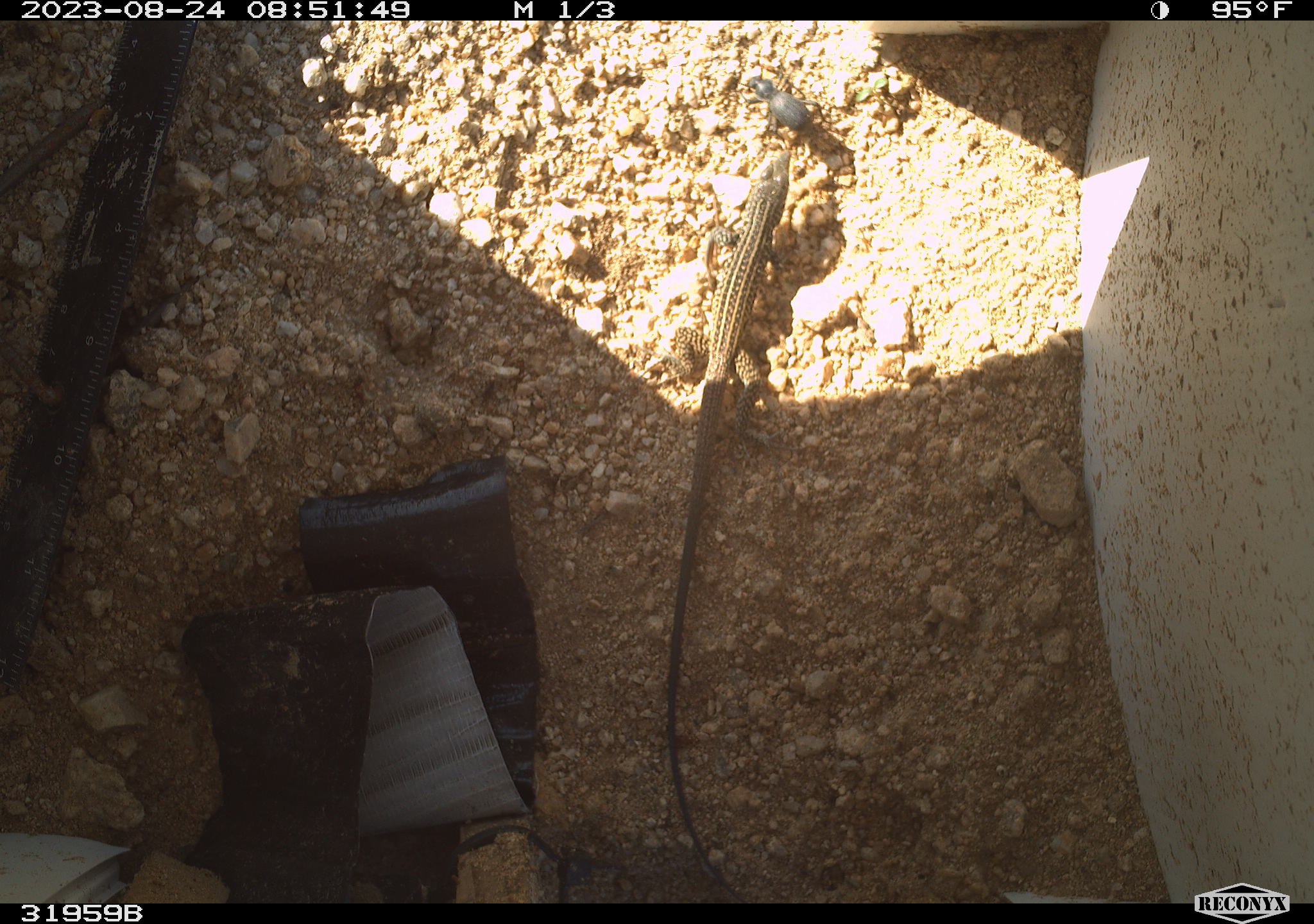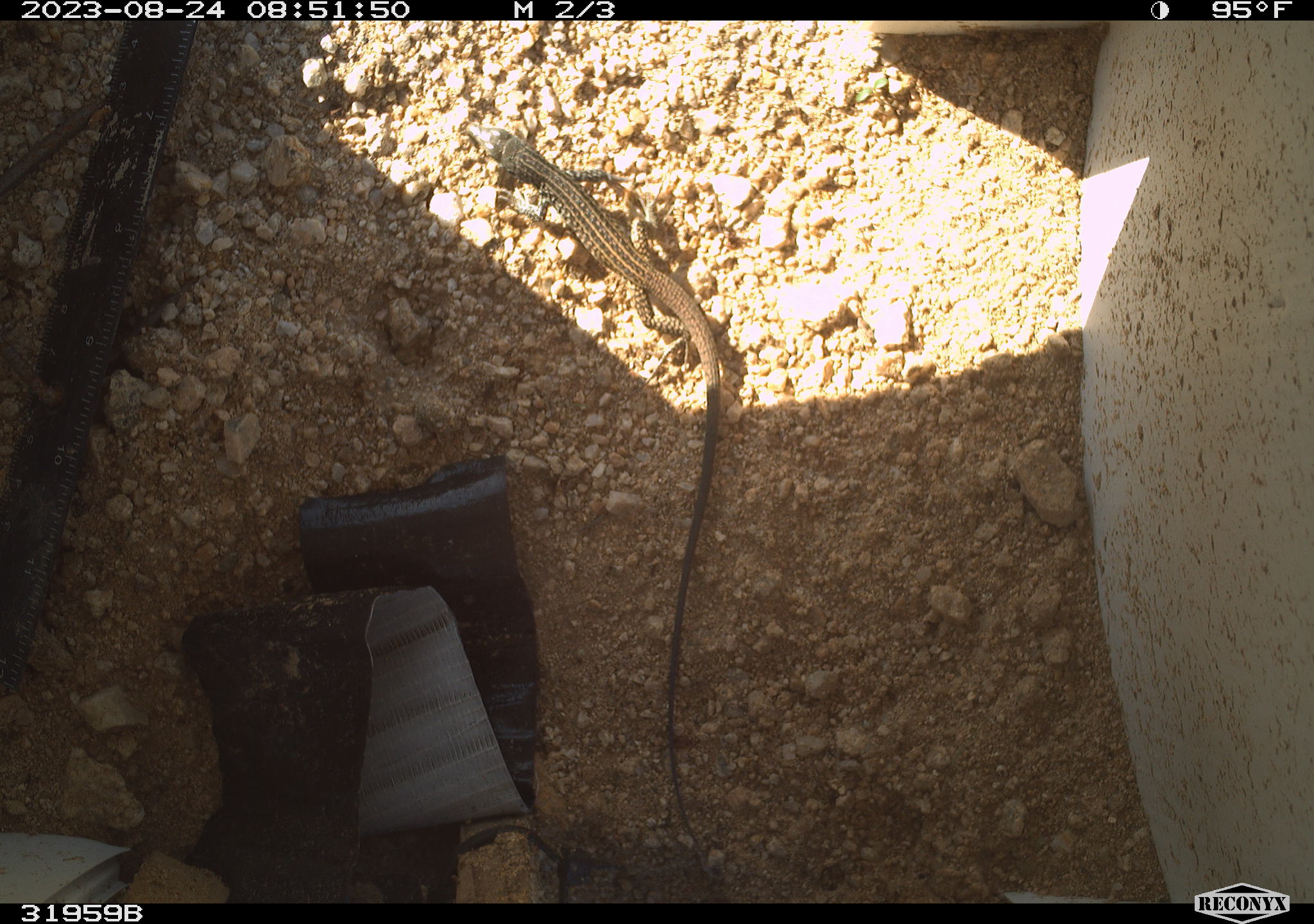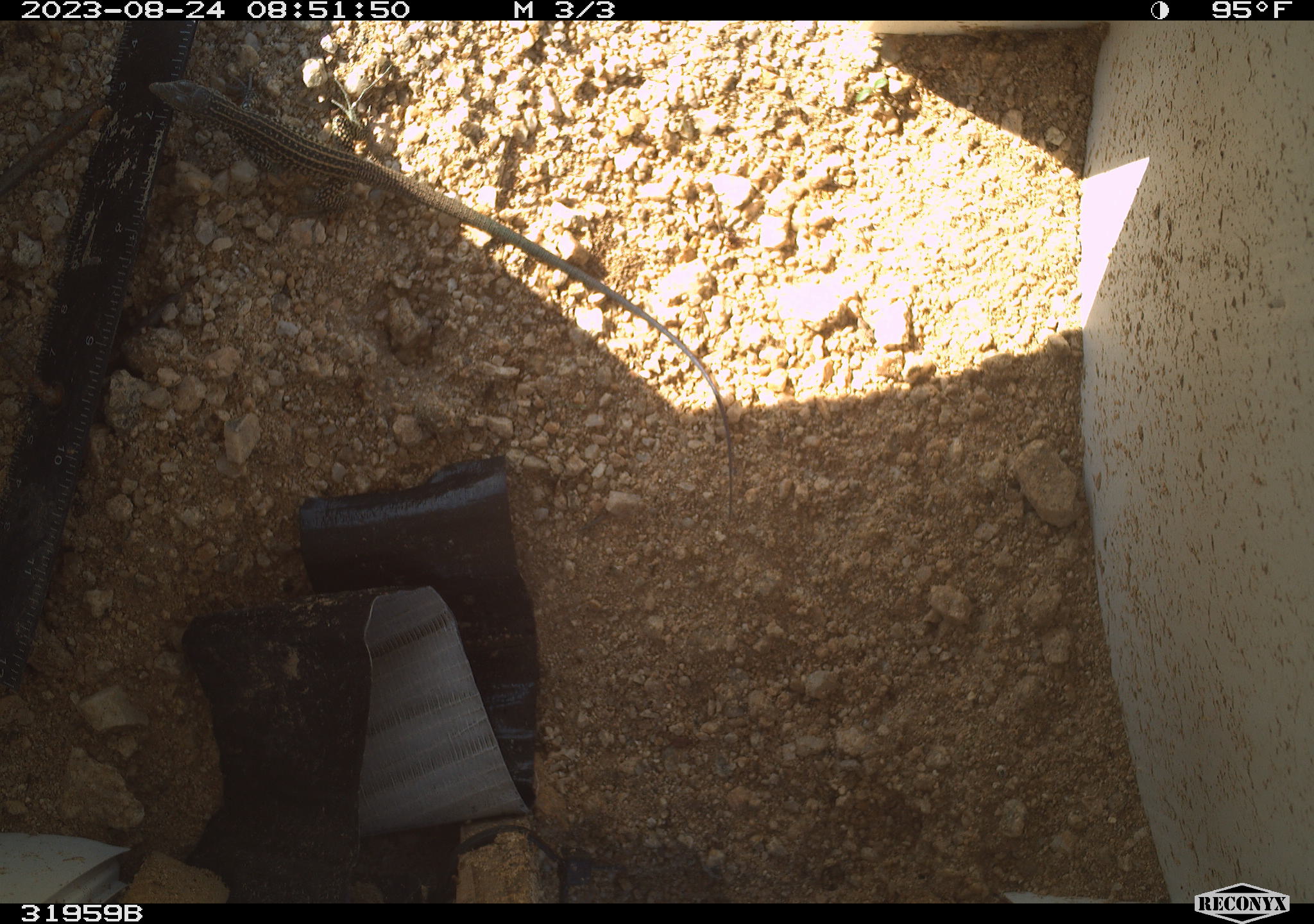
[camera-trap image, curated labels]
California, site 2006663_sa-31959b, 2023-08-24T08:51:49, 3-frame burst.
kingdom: Animalia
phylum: Chordata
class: Reptilia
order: Squamata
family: Teiidae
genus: Aspidoscelis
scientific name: Aspidoscelis tigris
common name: western whiptail